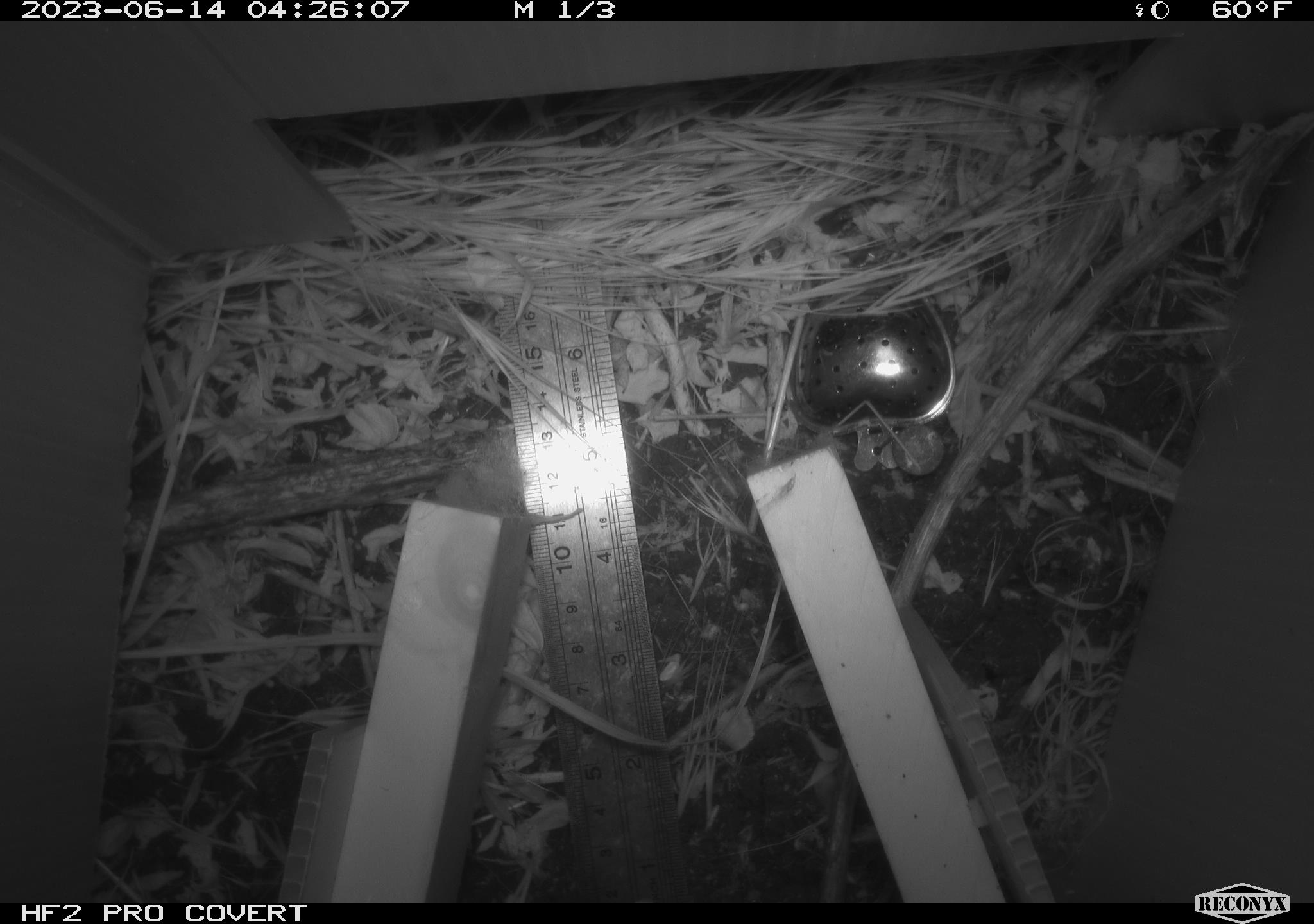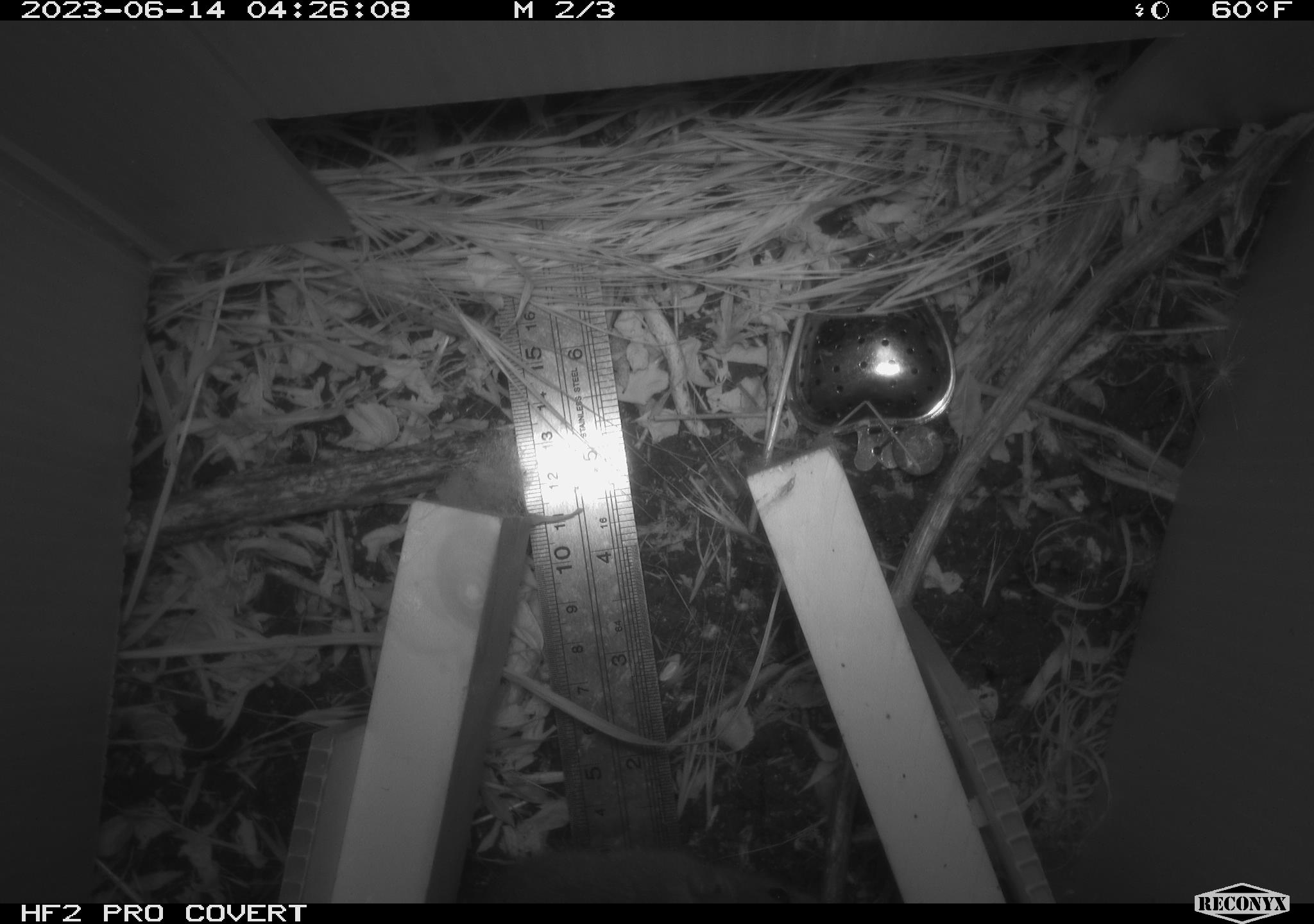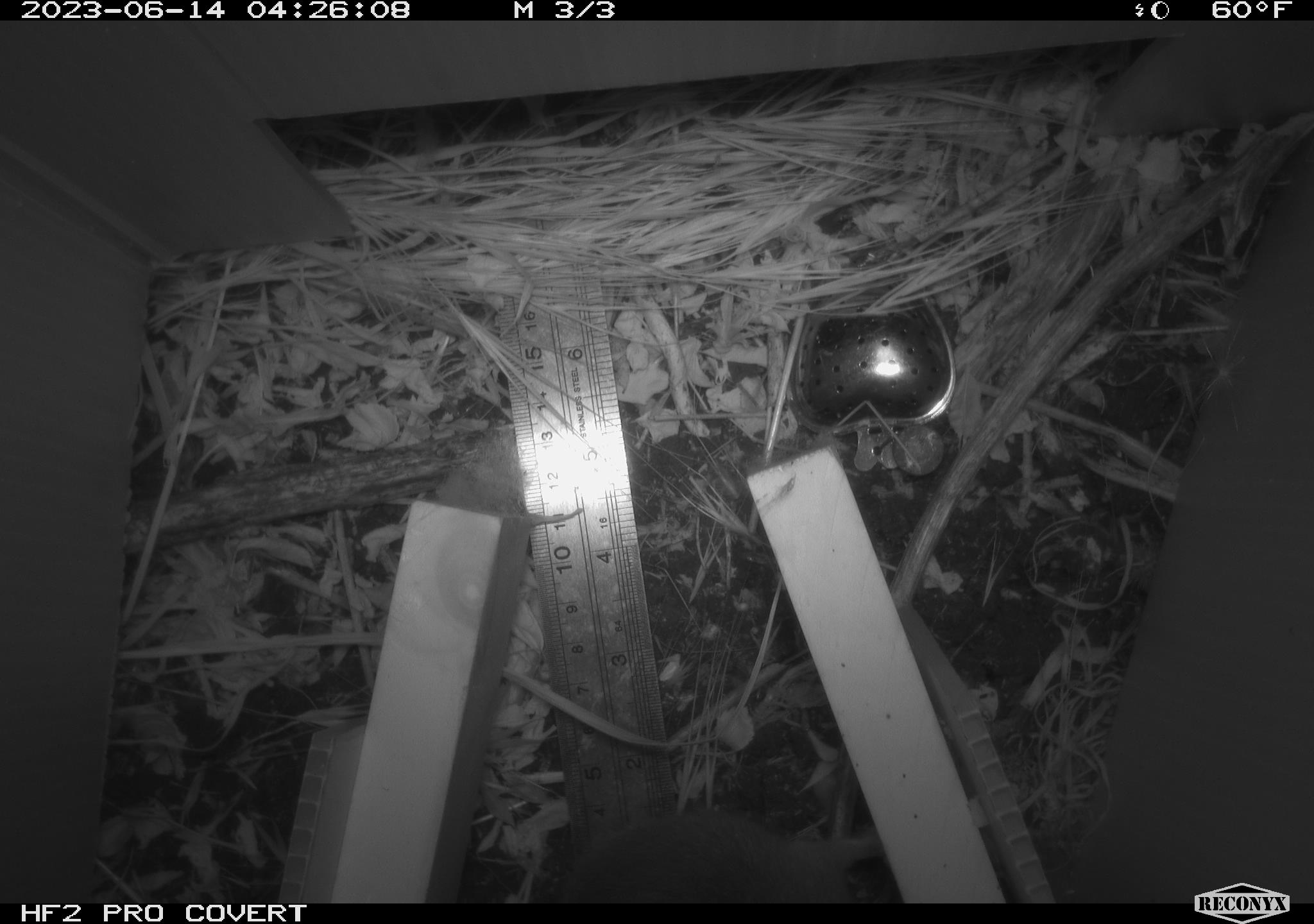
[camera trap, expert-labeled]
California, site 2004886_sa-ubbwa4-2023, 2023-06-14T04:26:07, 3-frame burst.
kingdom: Animalia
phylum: Chordata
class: Mammalia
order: Rodentia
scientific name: Rodentia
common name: mouse species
Mouse species (Rodentia).